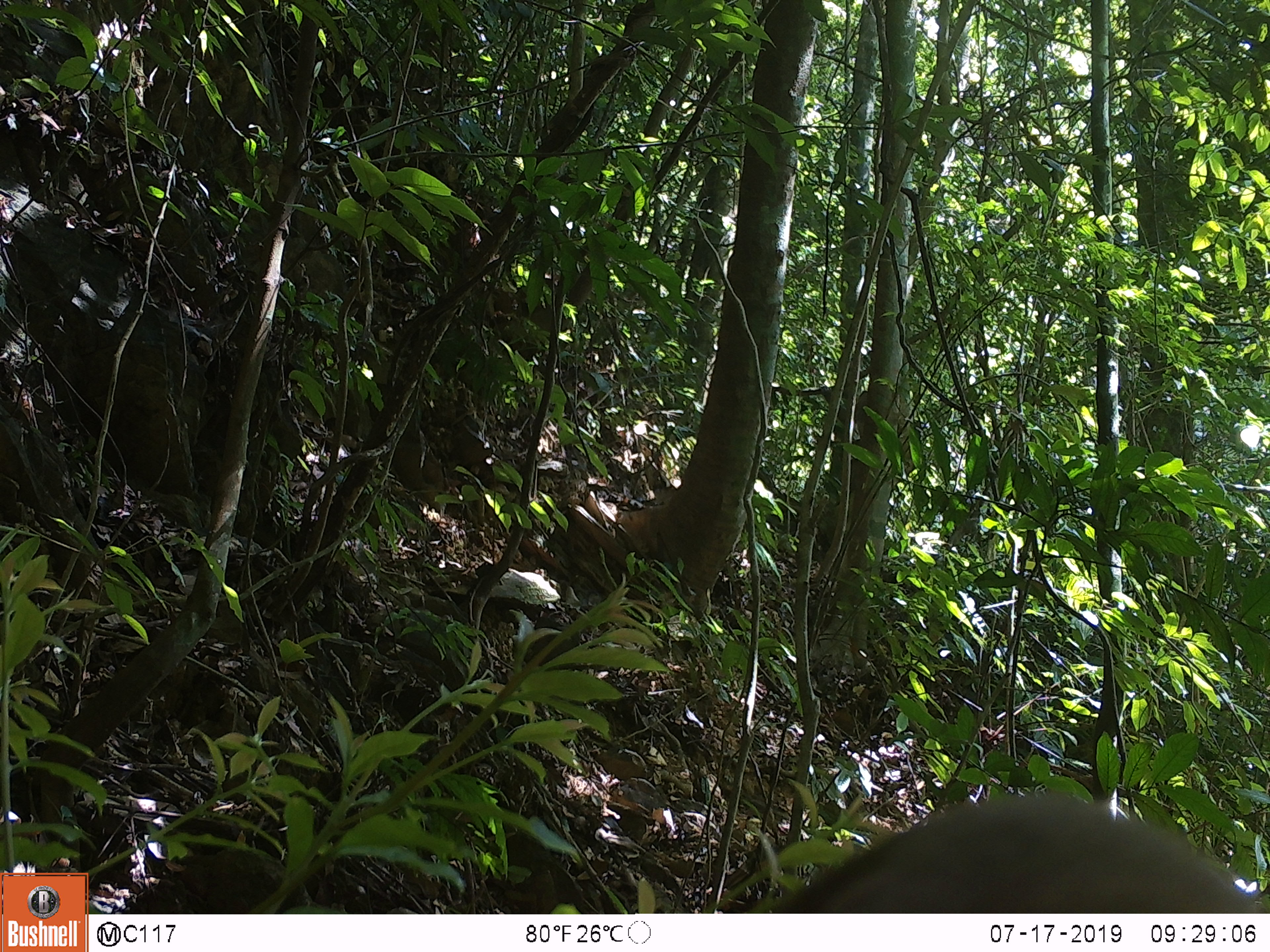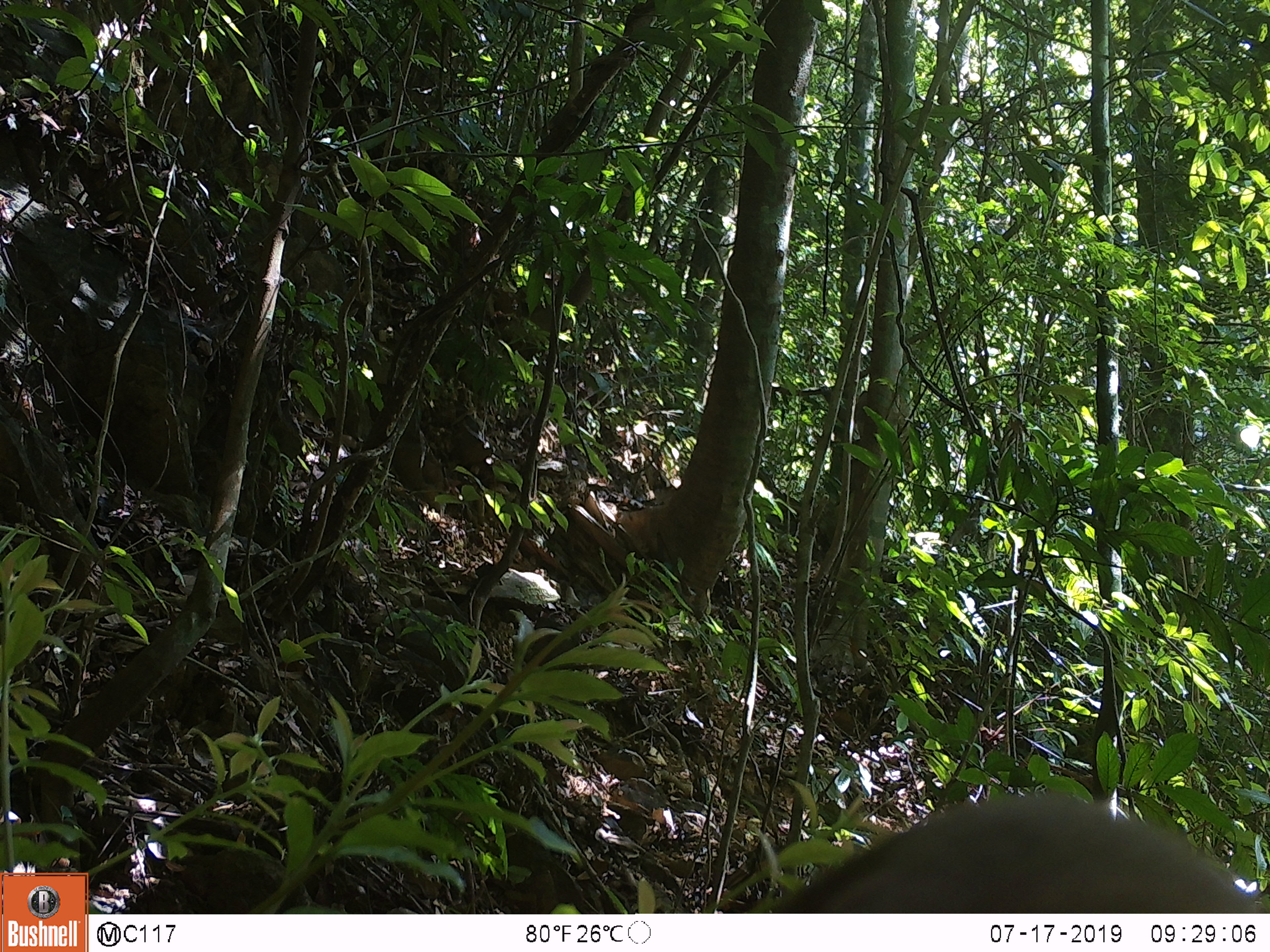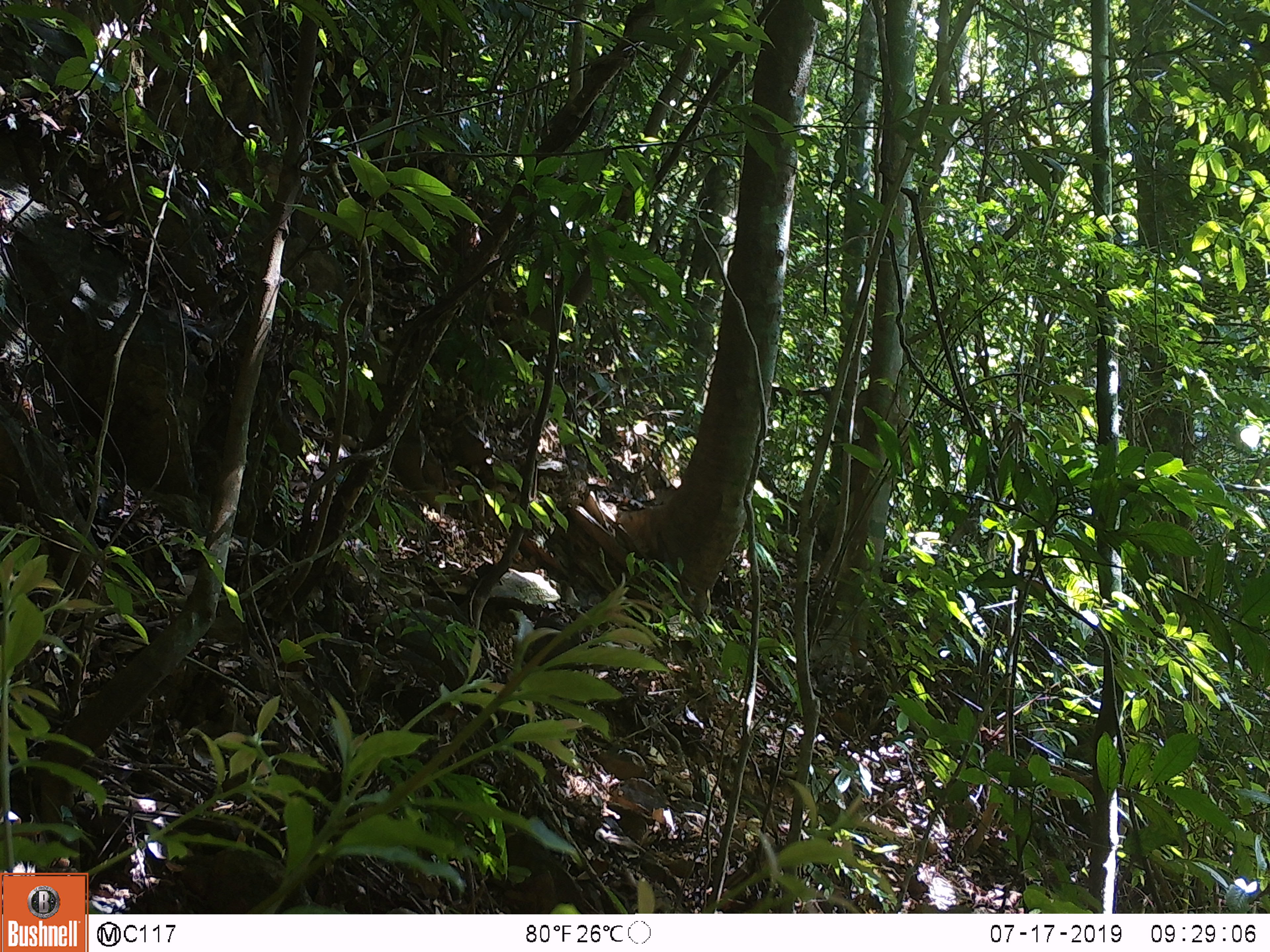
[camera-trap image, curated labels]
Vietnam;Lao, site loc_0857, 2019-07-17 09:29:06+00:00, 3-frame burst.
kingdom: Animalia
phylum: Chordata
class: Mammalia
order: Primates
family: Cercopithecidae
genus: Macaca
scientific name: Macaca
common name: macaque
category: macaque not stump tailed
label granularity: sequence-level